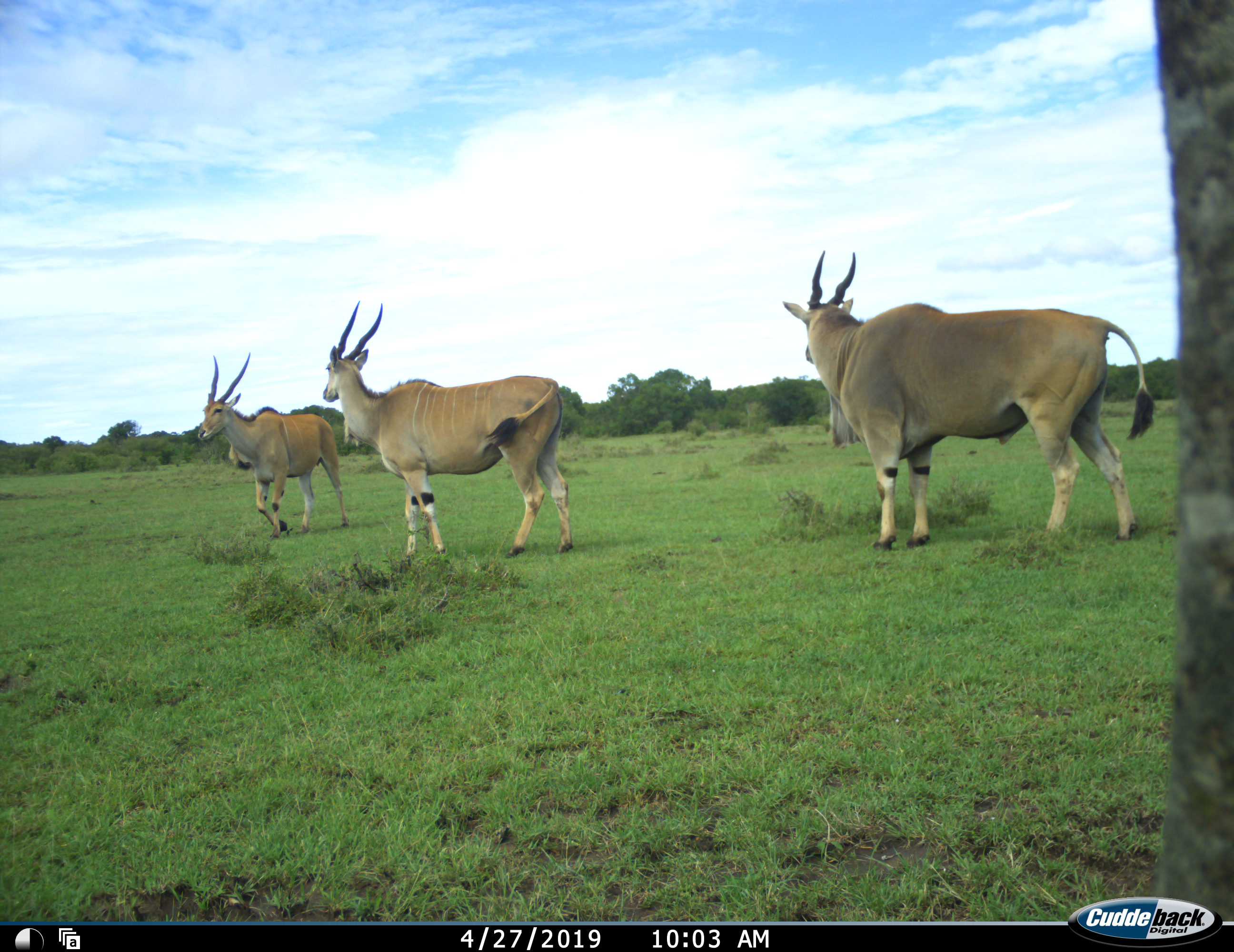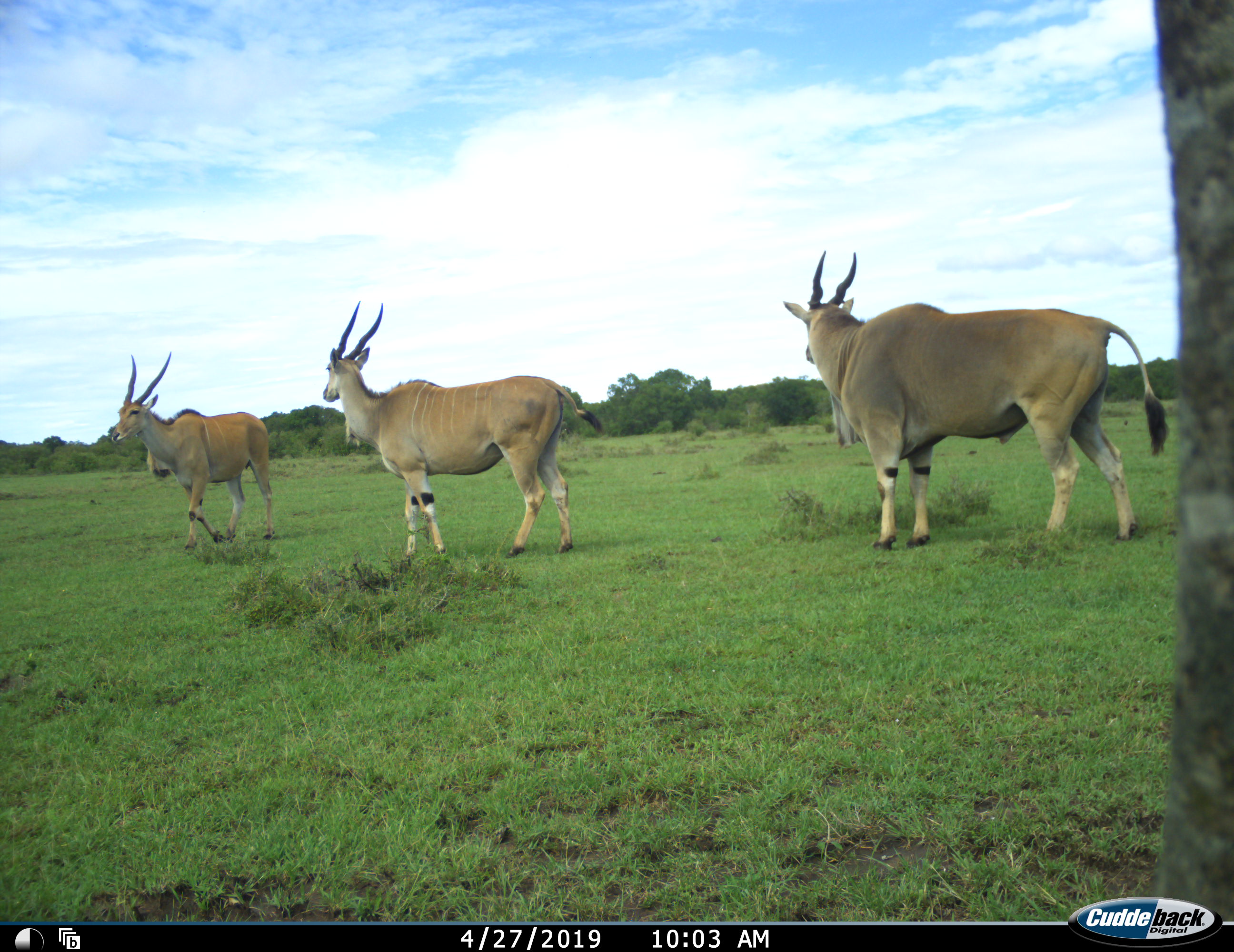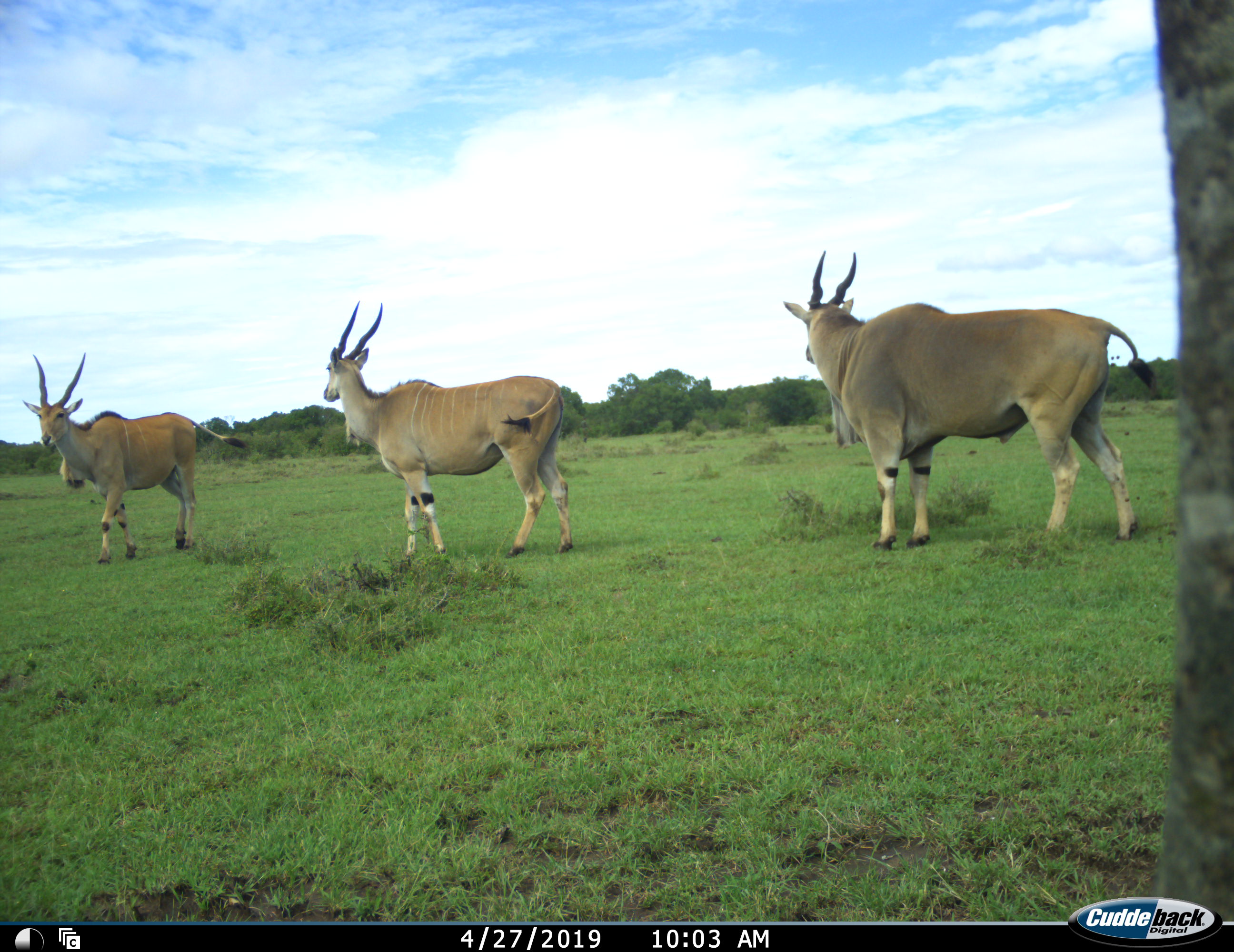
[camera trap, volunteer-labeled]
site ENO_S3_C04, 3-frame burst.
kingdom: Animalia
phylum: Chordata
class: Mammalia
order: Artiodactyla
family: Bovidae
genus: Tragelaphus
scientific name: Tragelaphus oryx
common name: eland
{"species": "eland (Tragelaphus oryx)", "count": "3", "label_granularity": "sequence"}